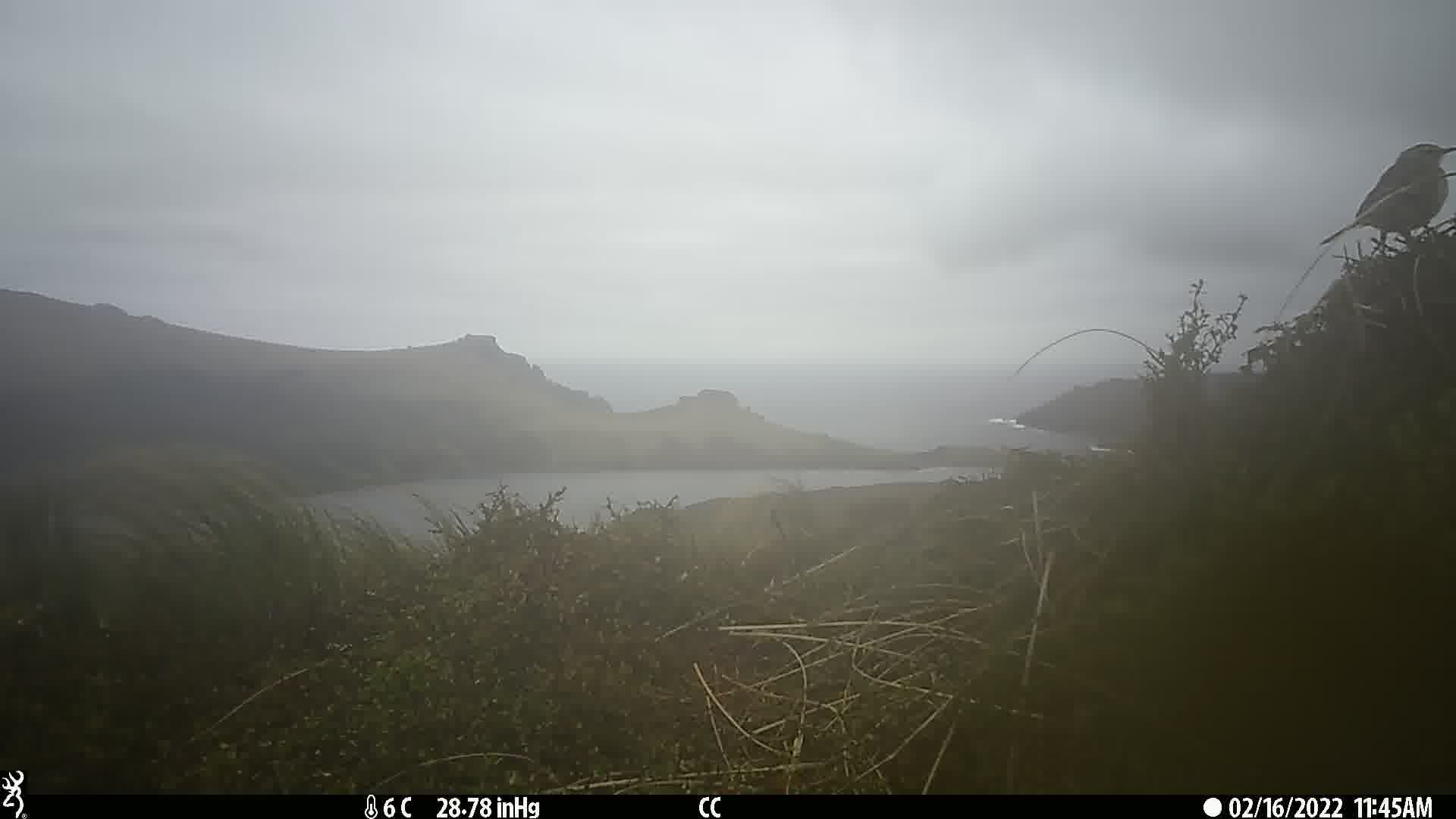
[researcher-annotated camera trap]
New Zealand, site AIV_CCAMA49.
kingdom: Animalia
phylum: Chordata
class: Aves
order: Passeriformes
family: Motacillidae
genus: Anthus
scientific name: Anthus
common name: pipit